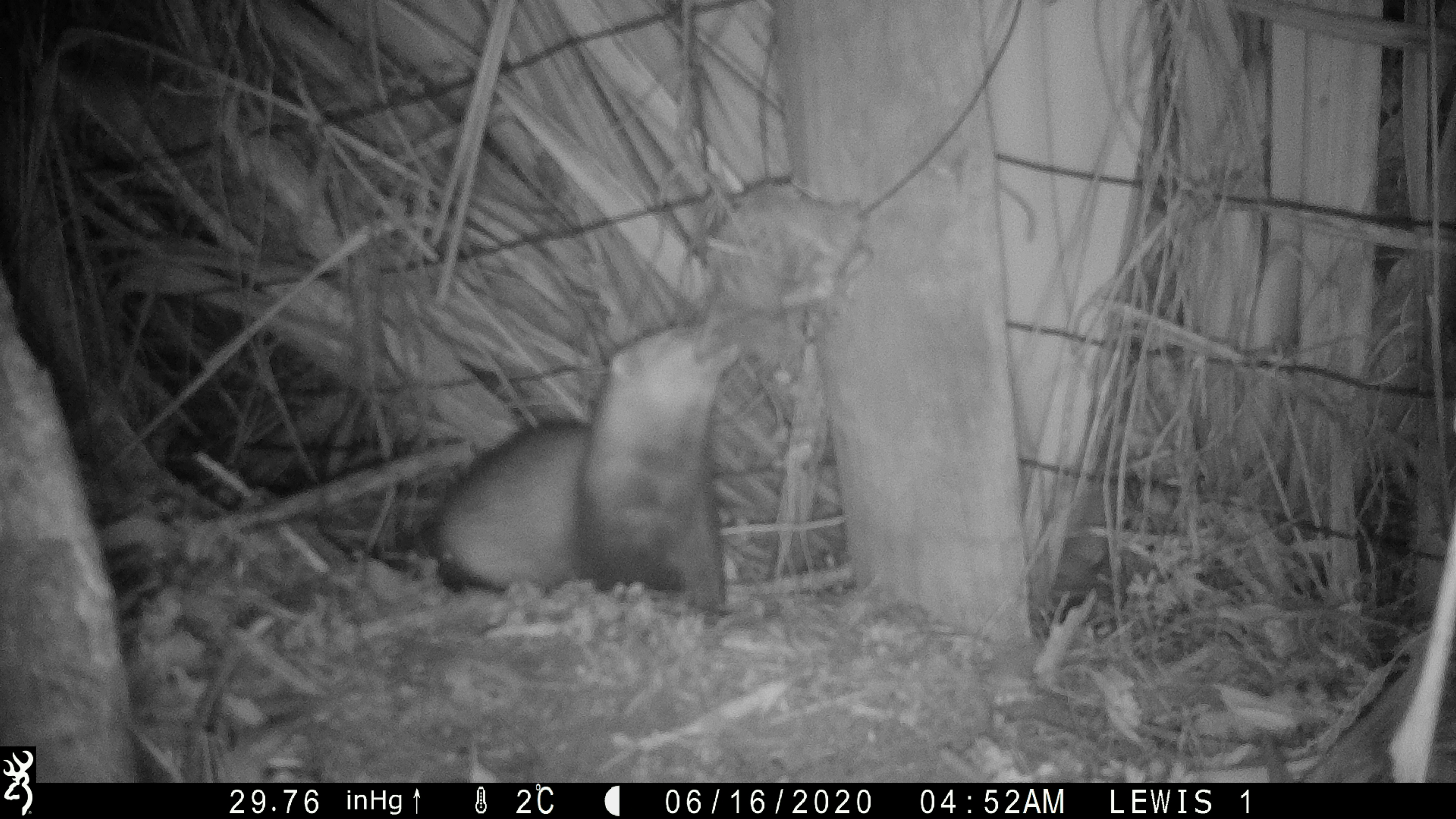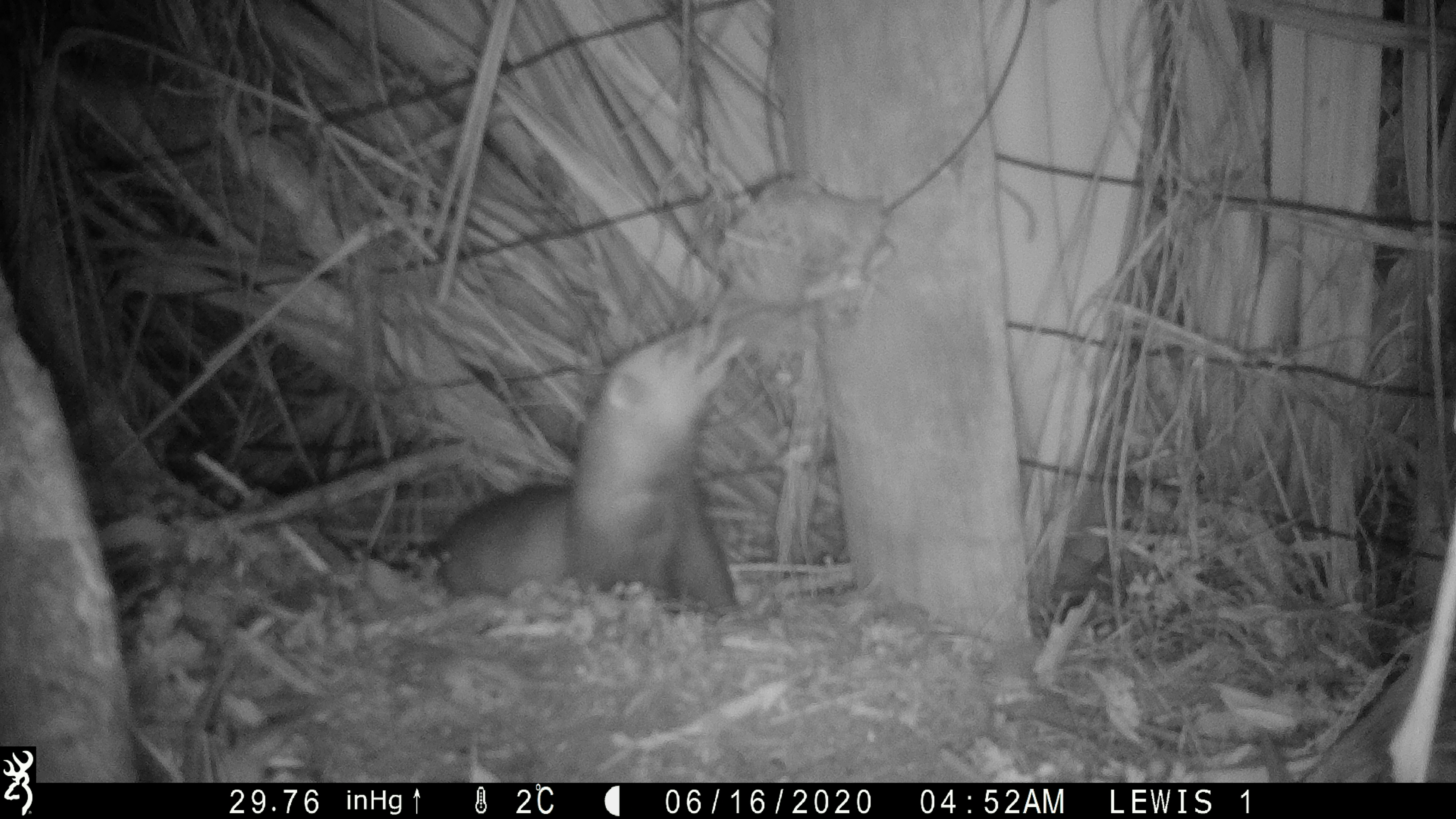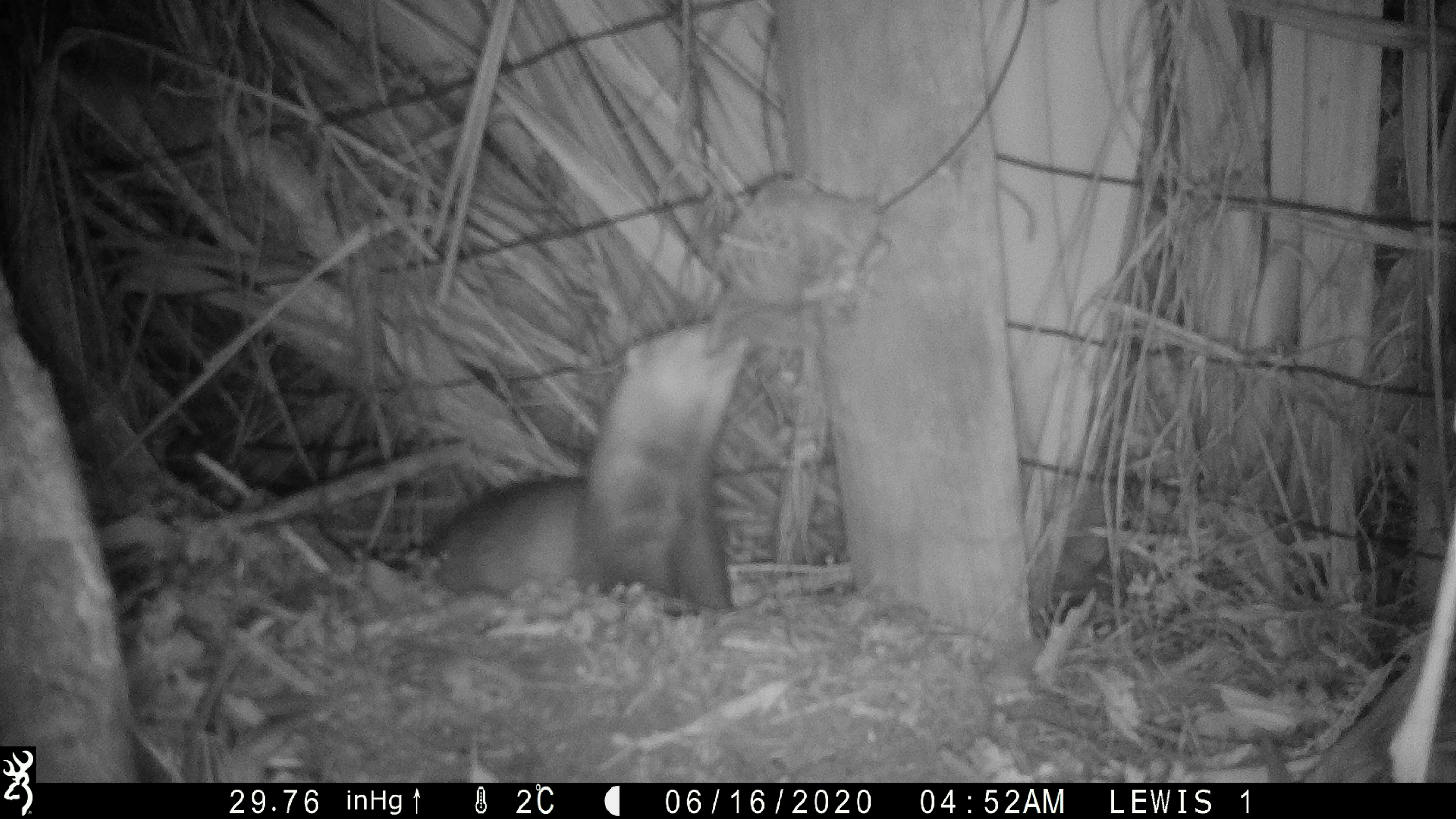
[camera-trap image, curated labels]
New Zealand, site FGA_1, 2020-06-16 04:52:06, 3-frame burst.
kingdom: Animalia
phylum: Chordata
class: Mammalia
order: Carnivora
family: Mustelidae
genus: Mustela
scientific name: Mustela furo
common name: ferret